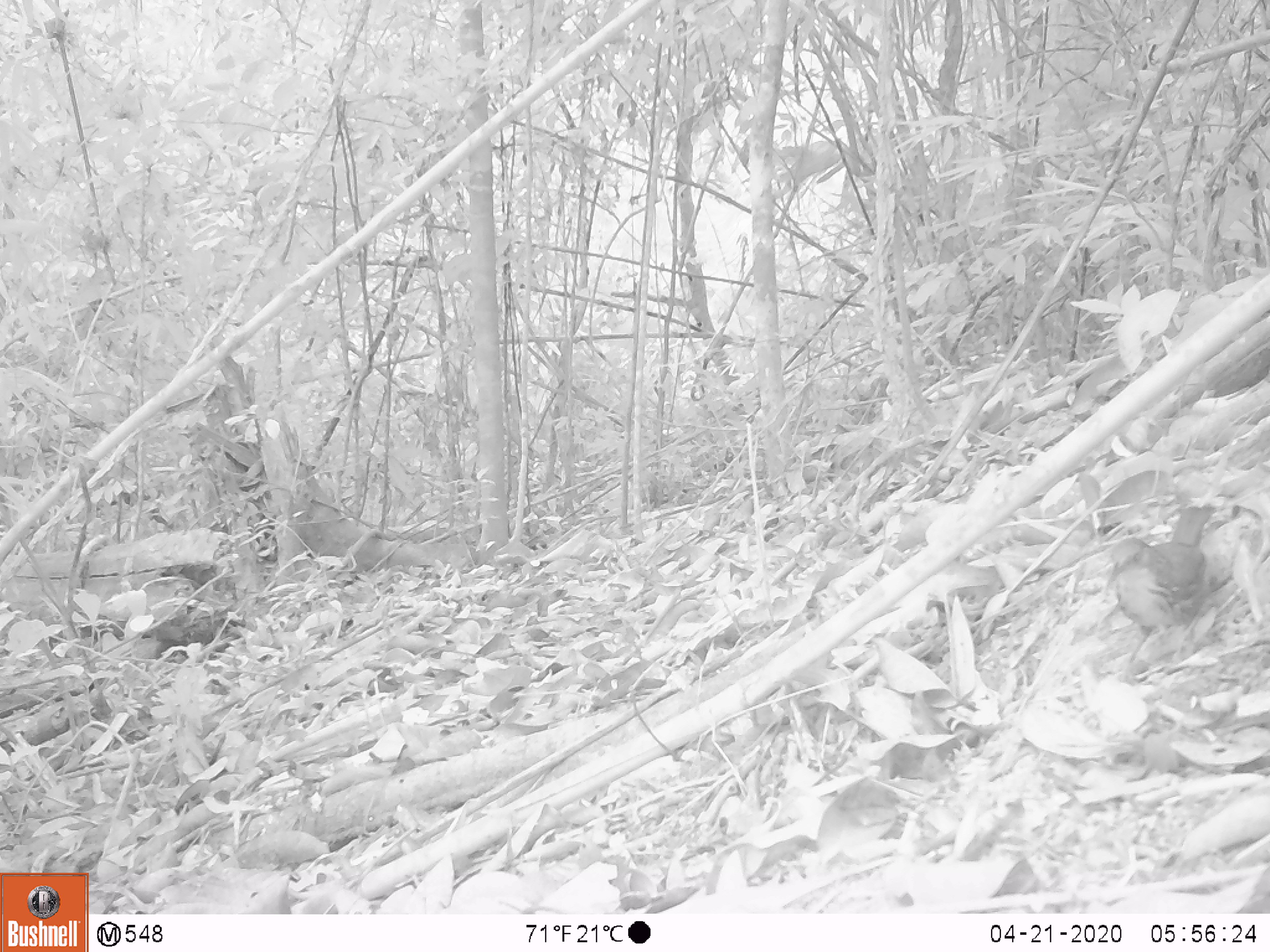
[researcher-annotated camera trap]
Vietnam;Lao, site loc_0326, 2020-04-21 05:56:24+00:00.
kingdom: Animalia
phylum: Chordata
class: Aves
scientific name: Aves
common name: bird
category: unidentified bird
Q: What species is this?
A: Unidentified bird (bird) (Aves).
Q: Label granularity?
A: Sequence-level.